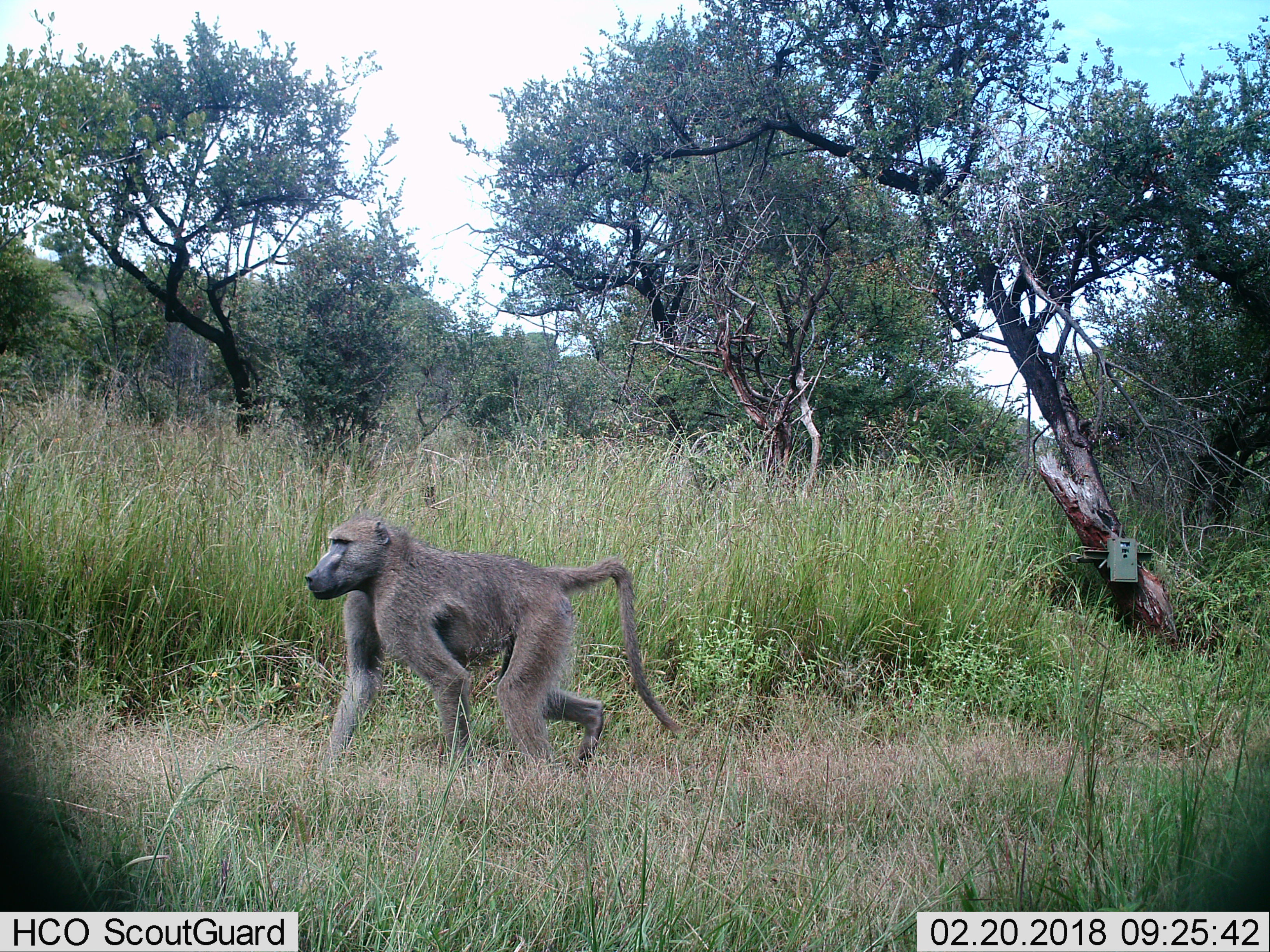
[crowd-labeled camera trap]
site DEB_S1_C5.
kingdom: Animalia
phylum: Chordata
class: Mammalia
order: Primates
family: Cercopithecidae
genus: Papio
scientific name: Papio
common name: baboon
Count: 1.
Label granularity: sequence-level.